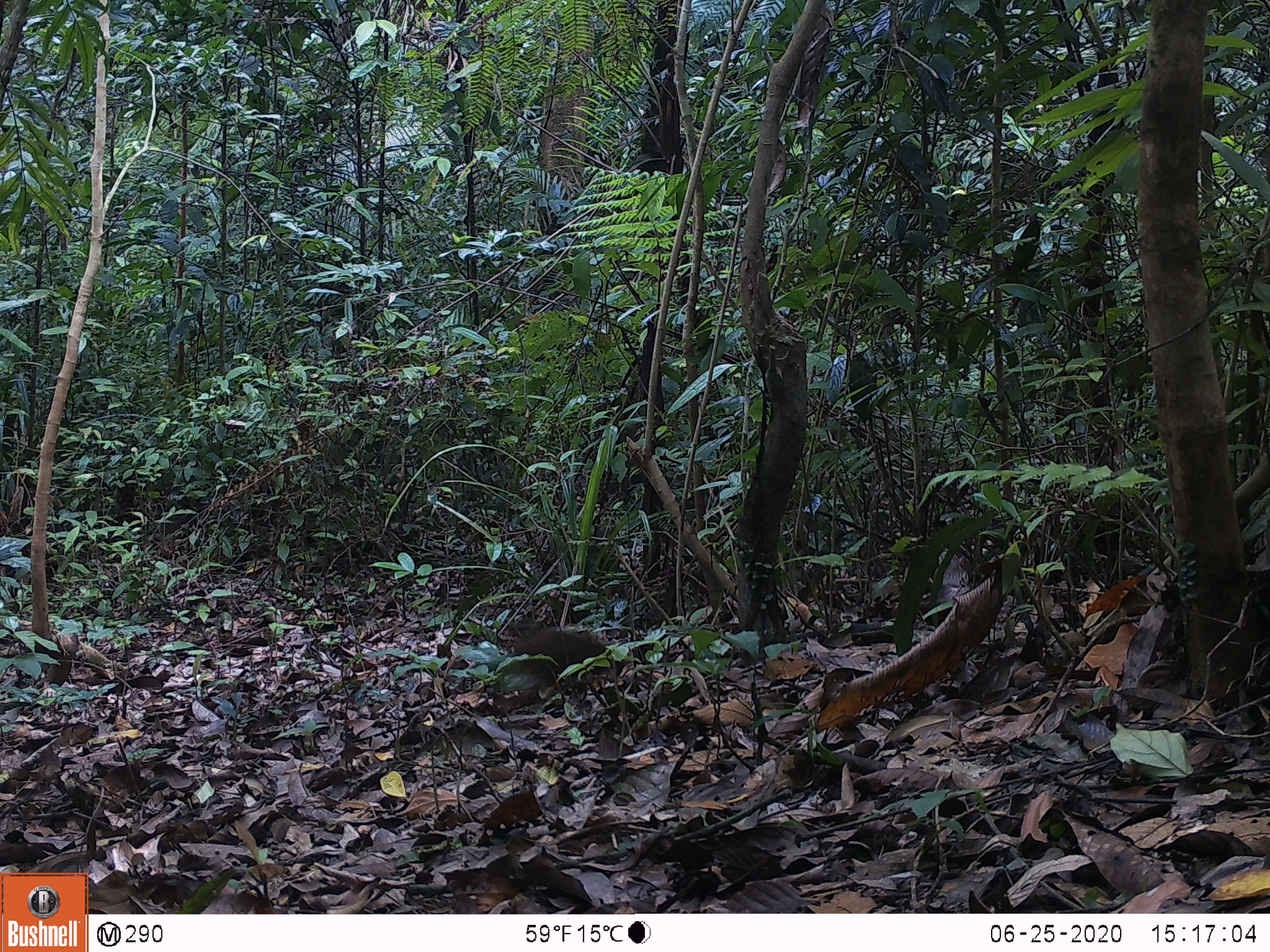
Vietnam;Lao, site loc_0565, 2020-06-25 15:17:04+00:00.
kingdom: Animalia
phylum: Chordata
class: Aves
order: Galliformes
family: Phasianidae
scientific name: Phasianidae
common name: pheasant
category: unidentified pheasant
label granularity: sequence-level